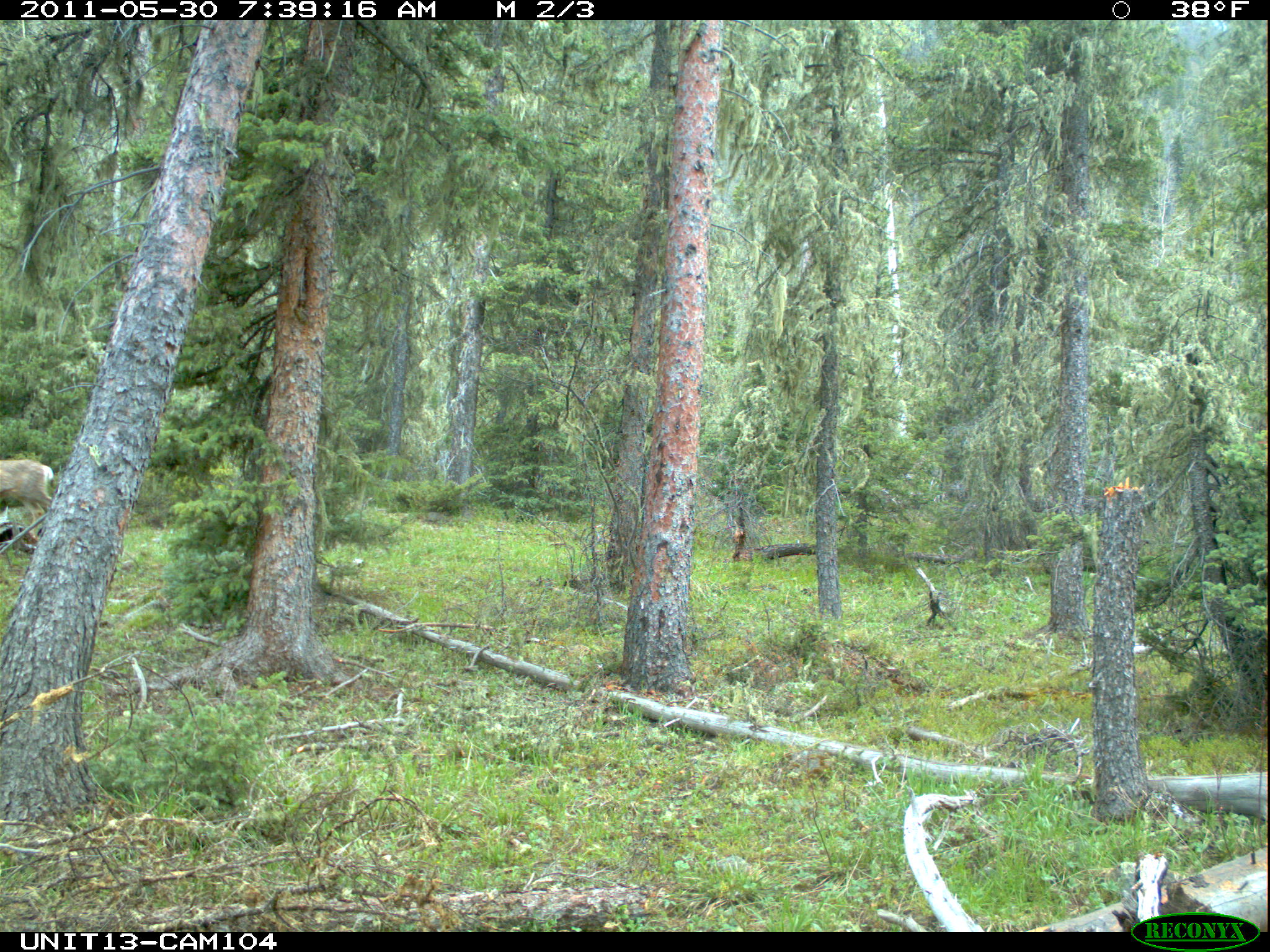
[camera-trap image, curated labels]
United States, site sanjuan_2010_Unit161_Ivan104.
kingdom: Animalia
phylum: Chordata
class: Mammalia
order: Artiodactyla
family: Cervidae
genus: Odocoileus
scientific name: Odocoileus hemionus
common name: mule deer